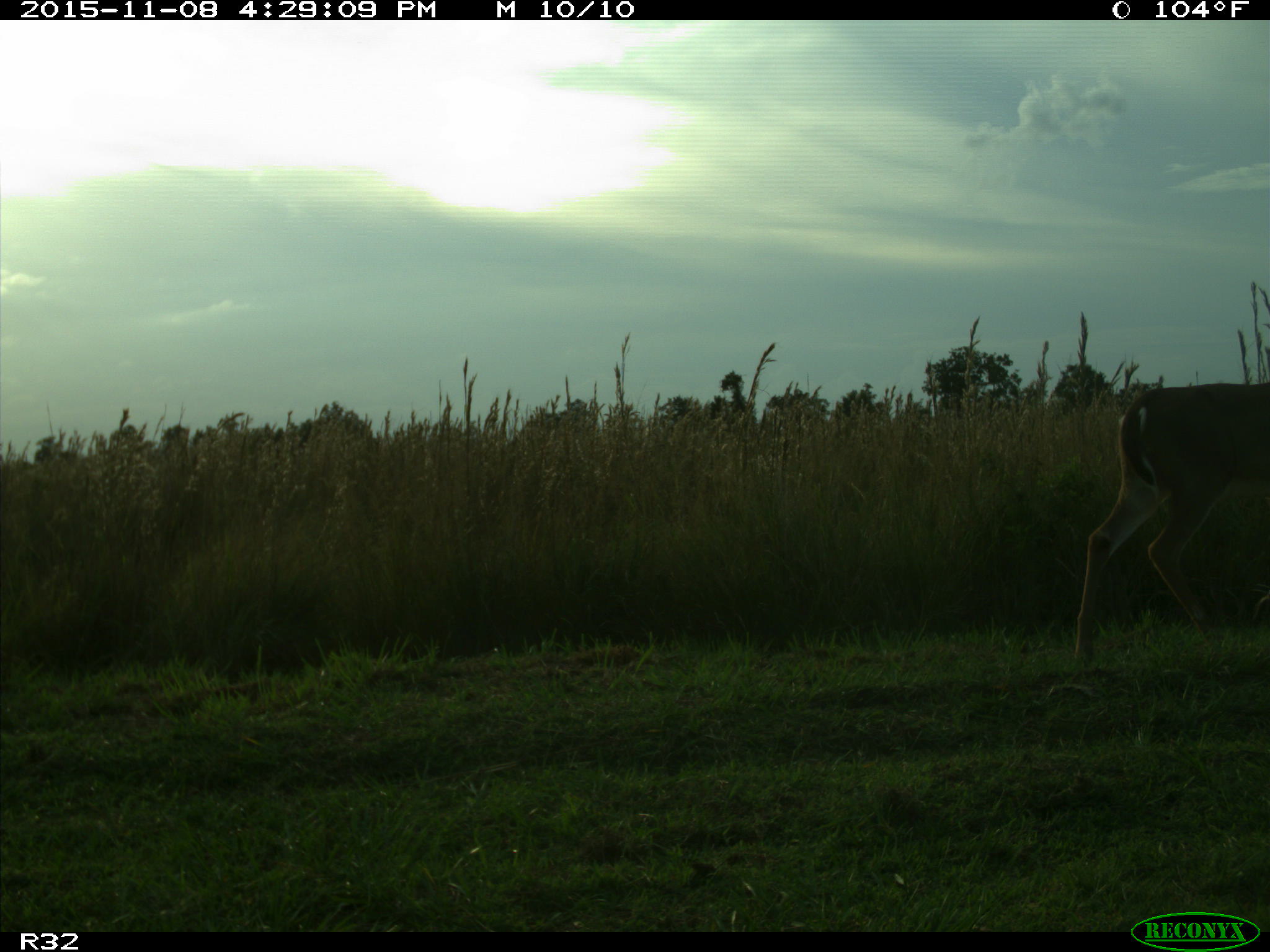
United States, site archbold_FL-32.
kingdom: Animalia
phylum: Chordata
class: Mammalia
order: Artiodactyla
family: Cervidae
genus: Odocoileus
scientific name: Odocoileus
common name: deer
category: unidentified deer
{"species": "unidentified deer (deer) (Odocoileus)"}